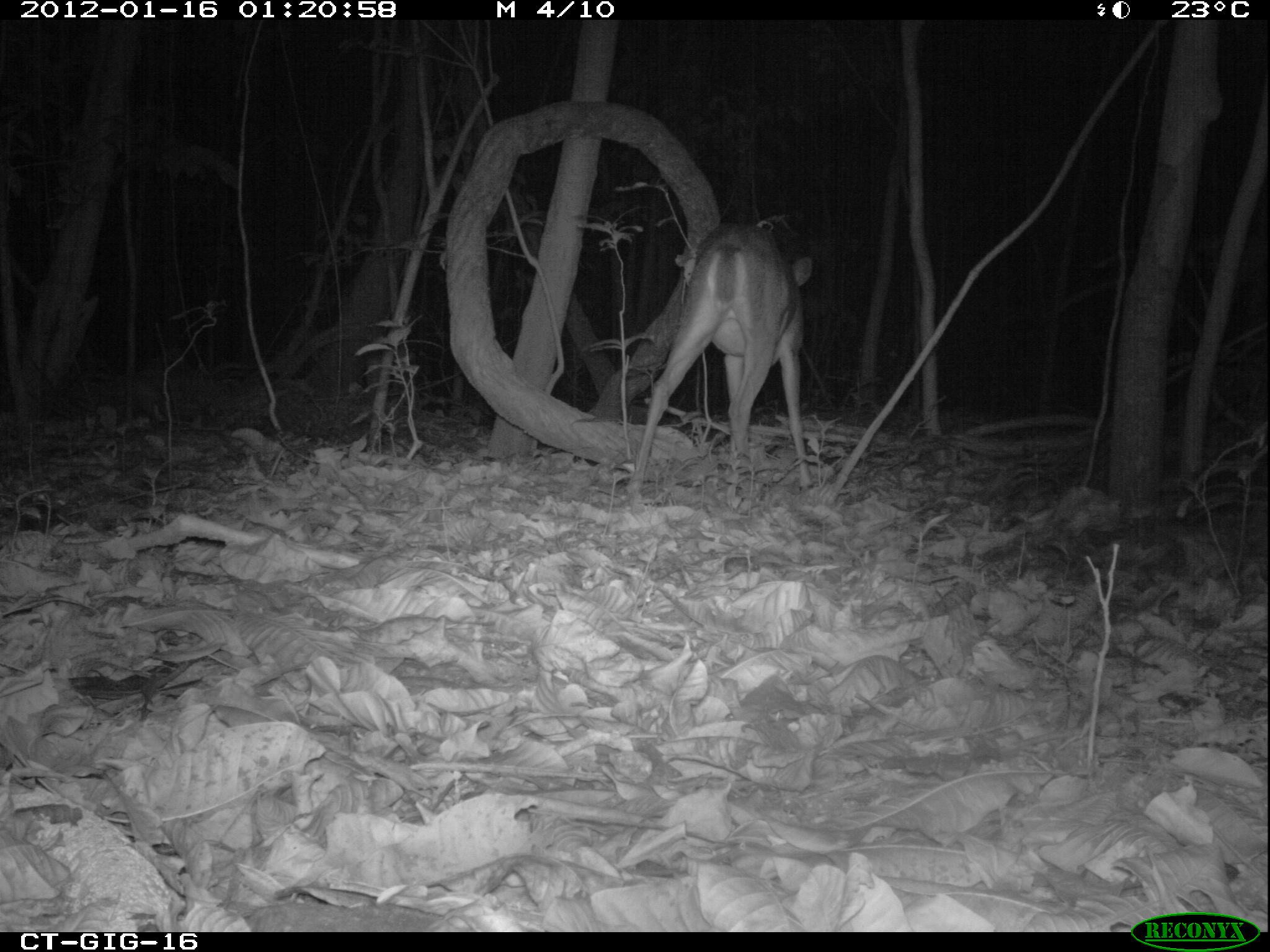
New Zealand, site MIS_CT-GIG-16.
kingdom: Animalia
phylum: Chordata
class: Mammalia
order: Artiodactyla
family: Cervidae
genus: Odocoileus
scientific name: Odocoileus virginianus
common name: white-tailed deer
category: white tailed deer